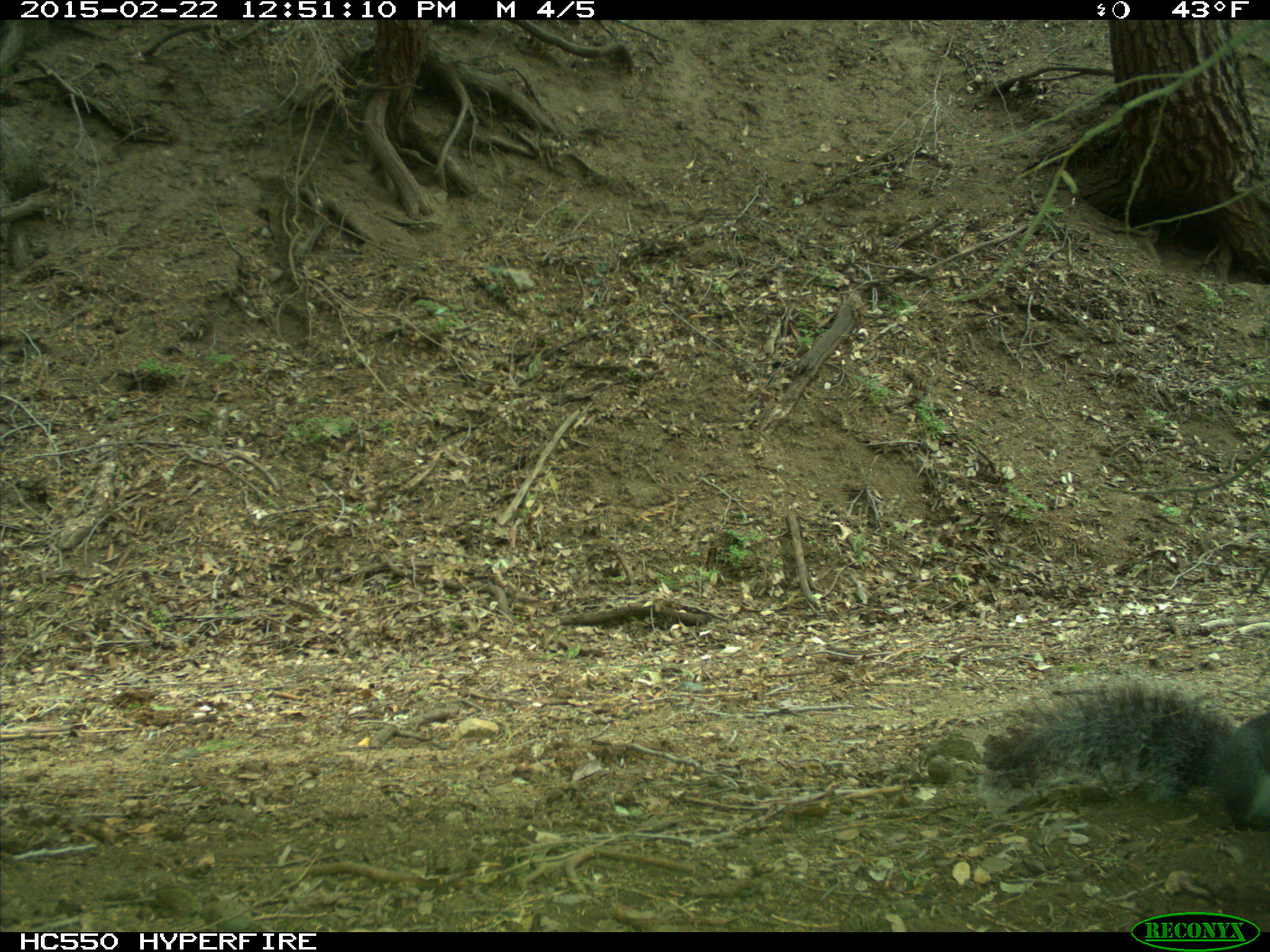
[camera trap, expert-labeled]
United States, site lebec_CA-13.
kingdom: Animalia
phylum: Chordata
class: Mammalia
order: Rodentia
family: Sciuridae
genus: Sciurus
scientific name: Sciurus carolinensis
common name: eastern gray squirrel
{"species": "Sciurus carolinensis (eastern gray squirrel)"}